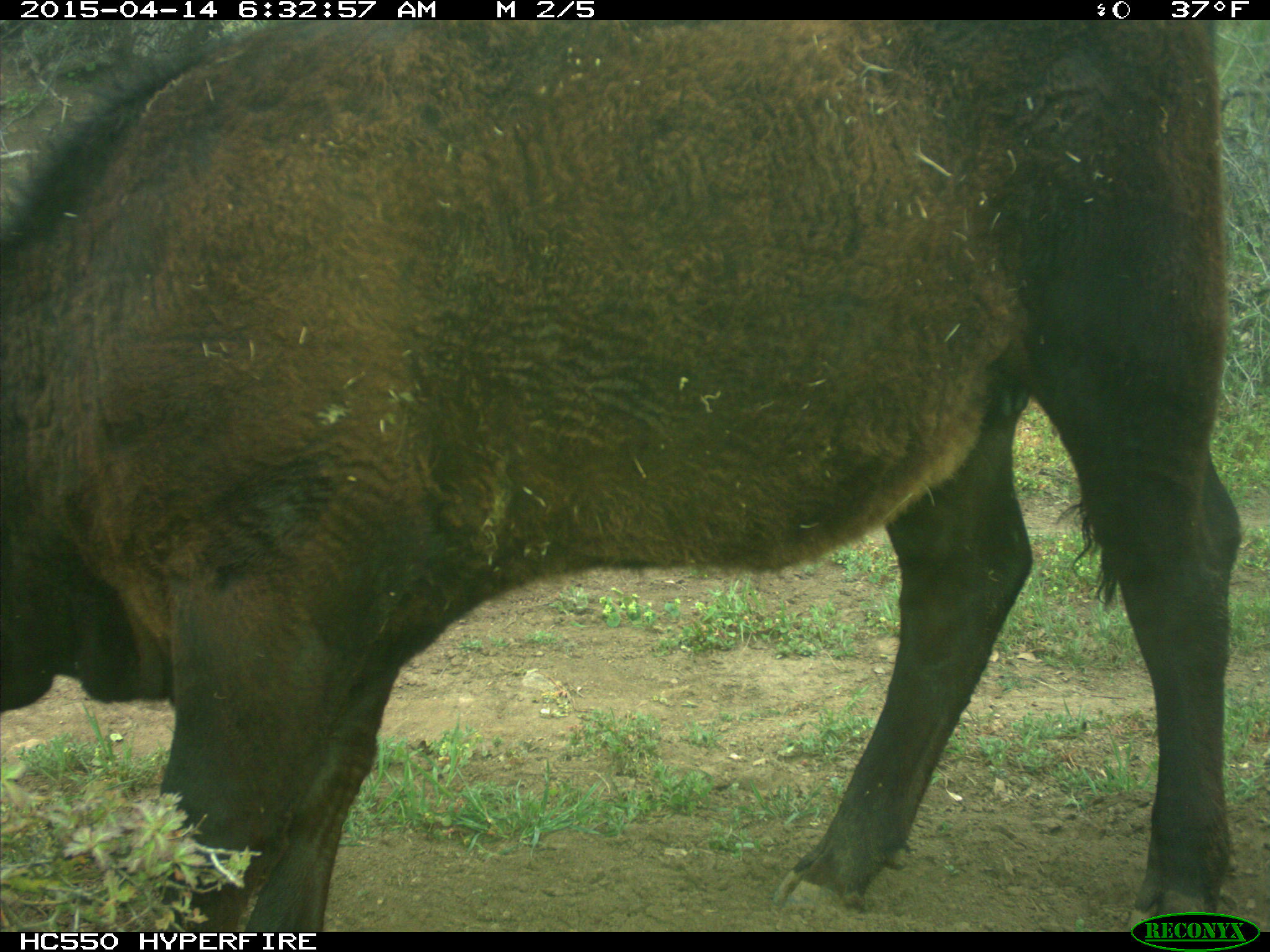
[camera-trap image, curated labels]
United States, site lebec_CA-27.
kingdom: Animalia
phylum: Chordata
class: Mammalia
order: Artiodactyla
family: Bovidae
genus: Bos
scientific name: Bos taurus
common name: domestic cow